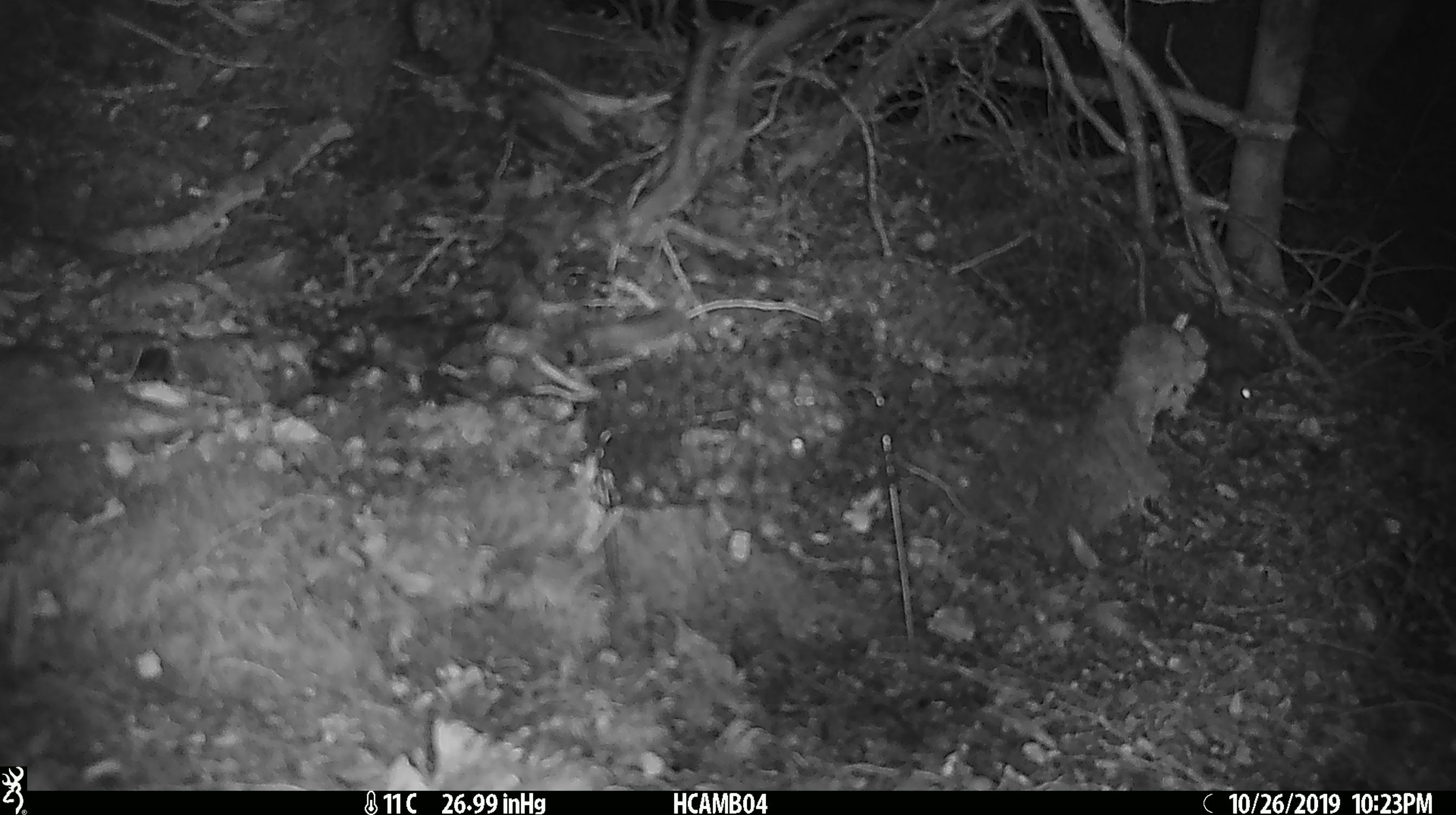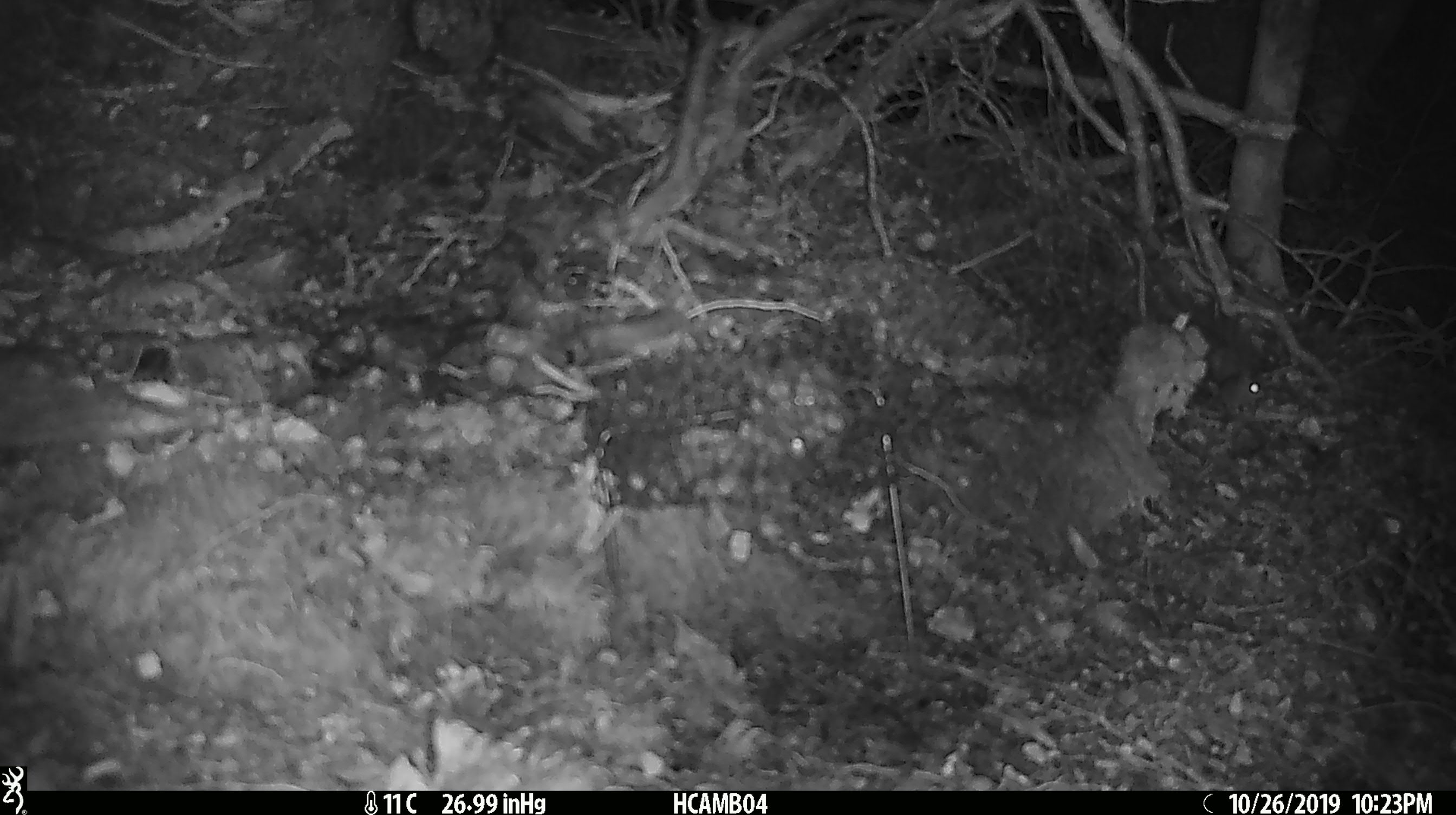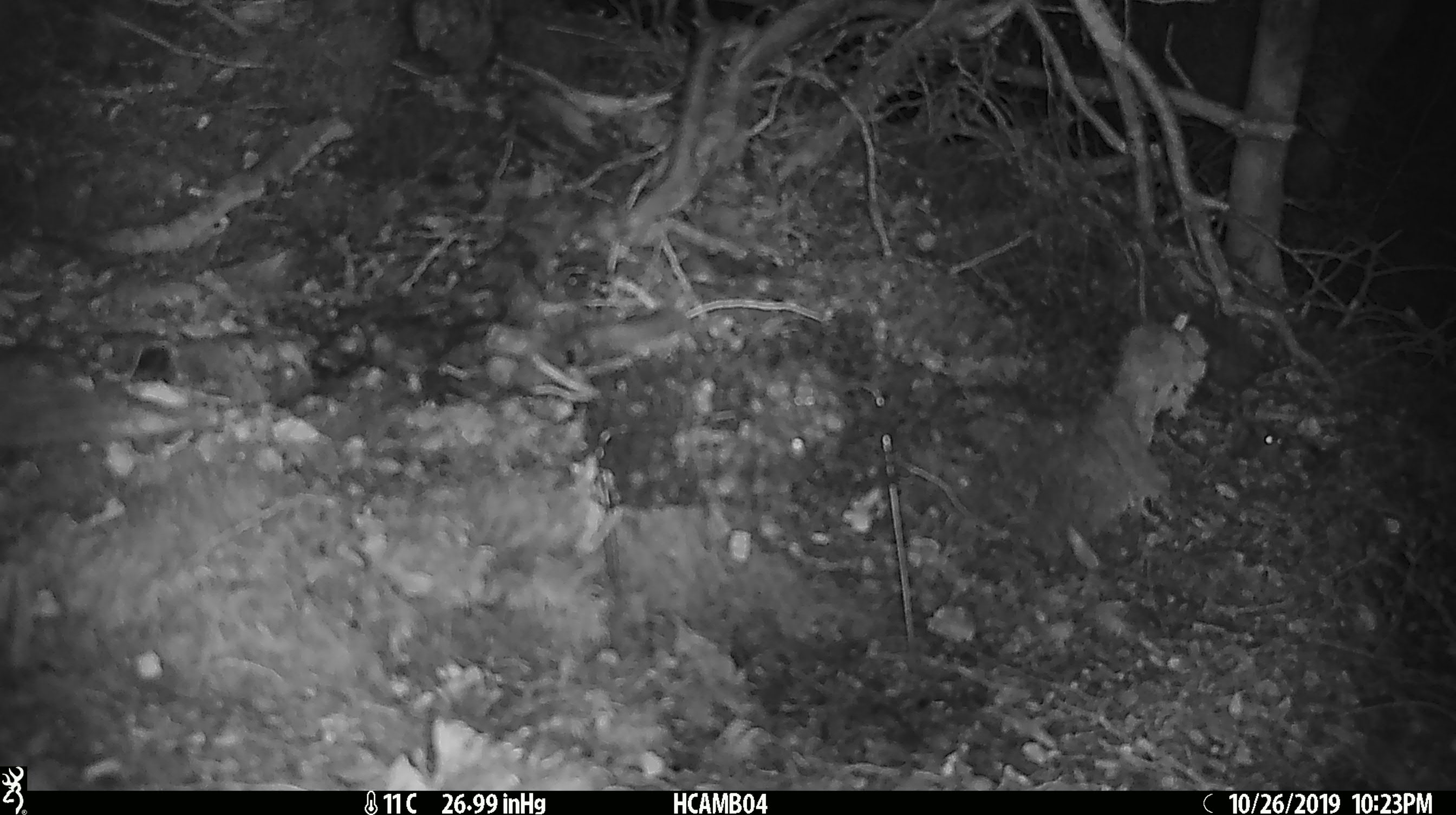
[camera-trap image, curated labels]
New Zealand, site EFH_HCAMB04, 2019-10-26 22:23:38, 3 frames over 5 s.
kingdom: Animalia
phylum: Chordata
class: Mammalia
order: Rodentia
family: Muridae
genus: Mus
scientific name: Mus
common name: mouse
Mouse (Mus).